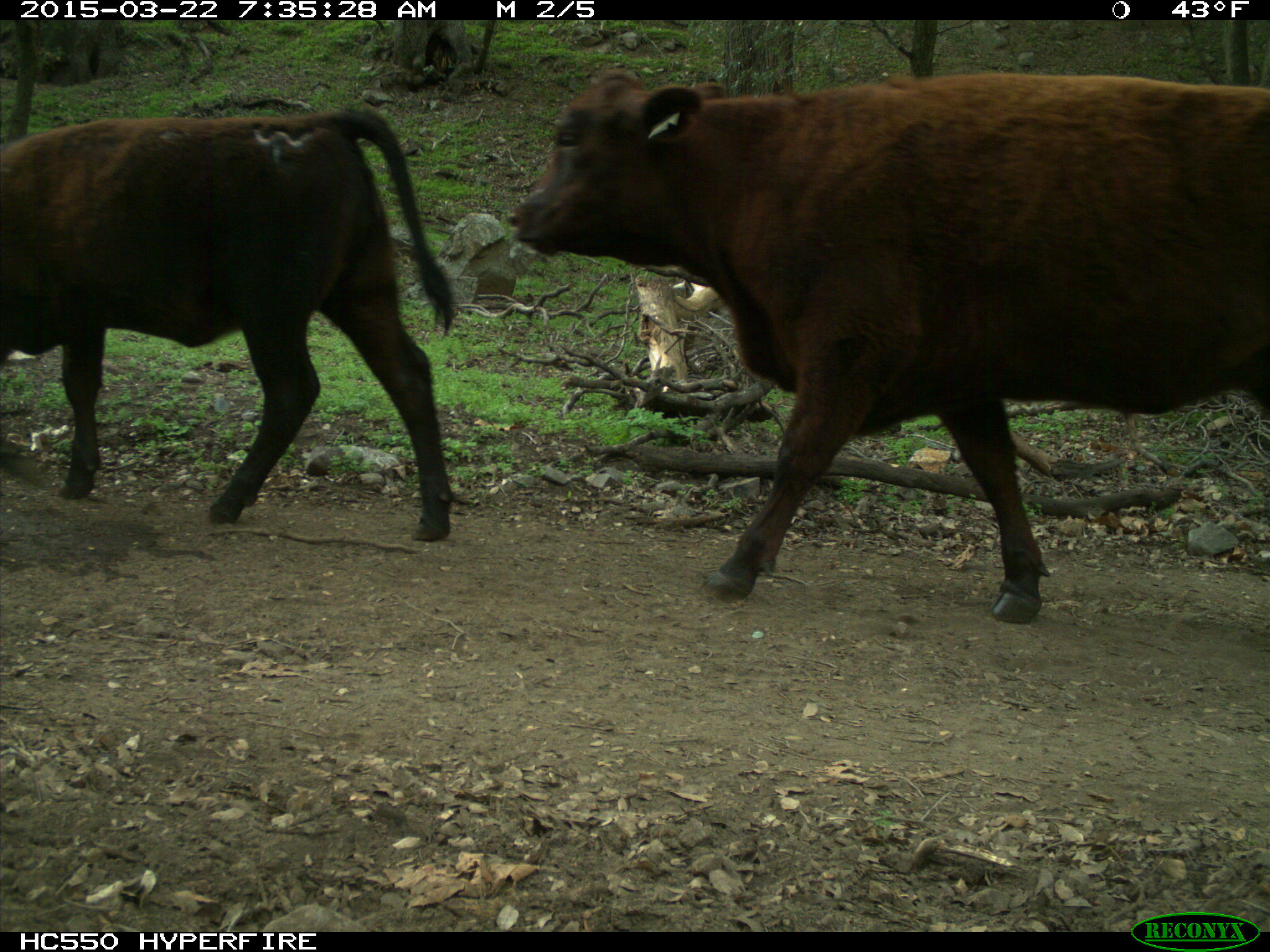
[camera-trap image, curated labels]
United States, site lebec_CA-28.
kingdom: Animalia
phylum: Chordata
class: Mammalia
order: Artiodactyla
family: Bovidae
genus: Bos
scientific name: Bos taurus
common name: domestic cow